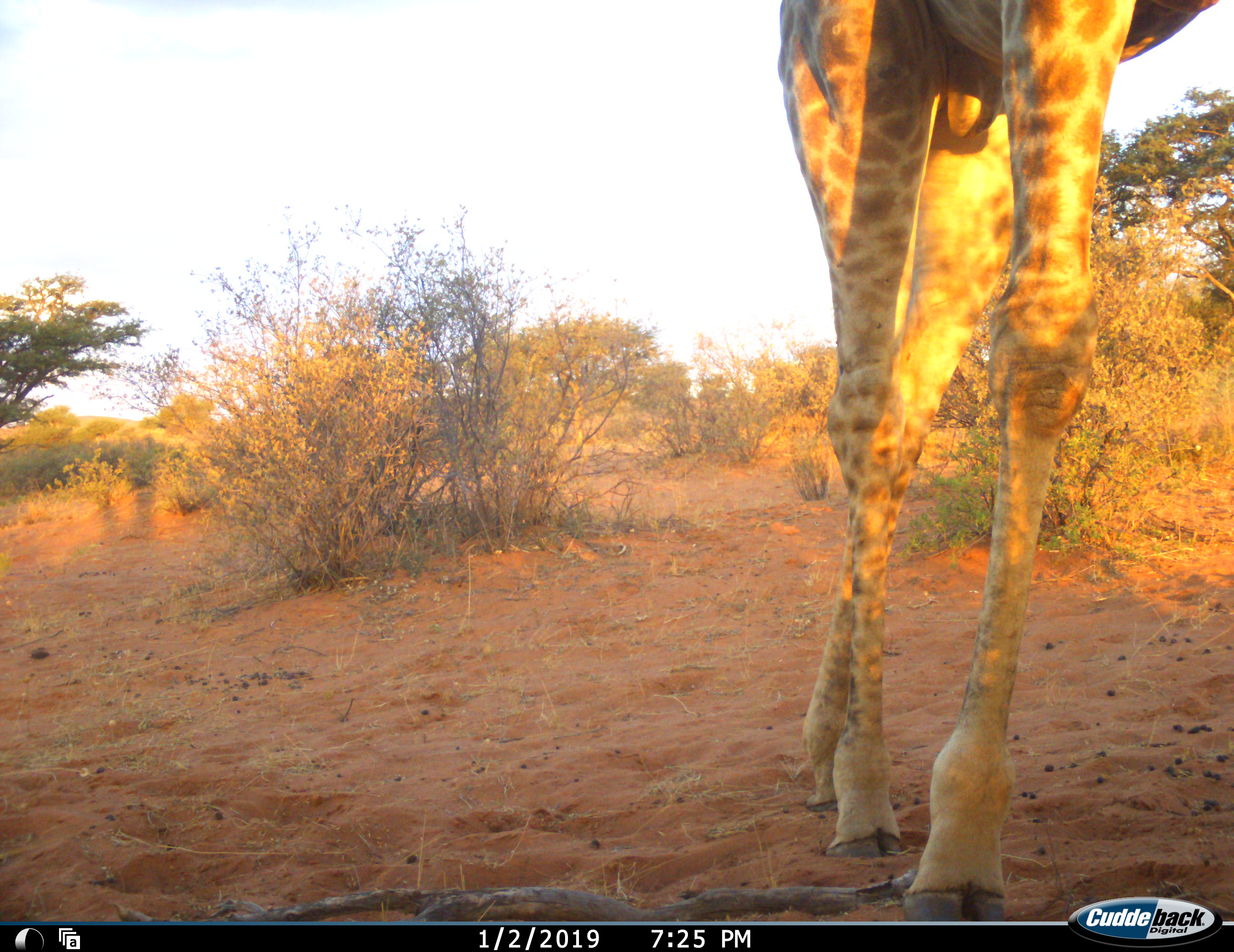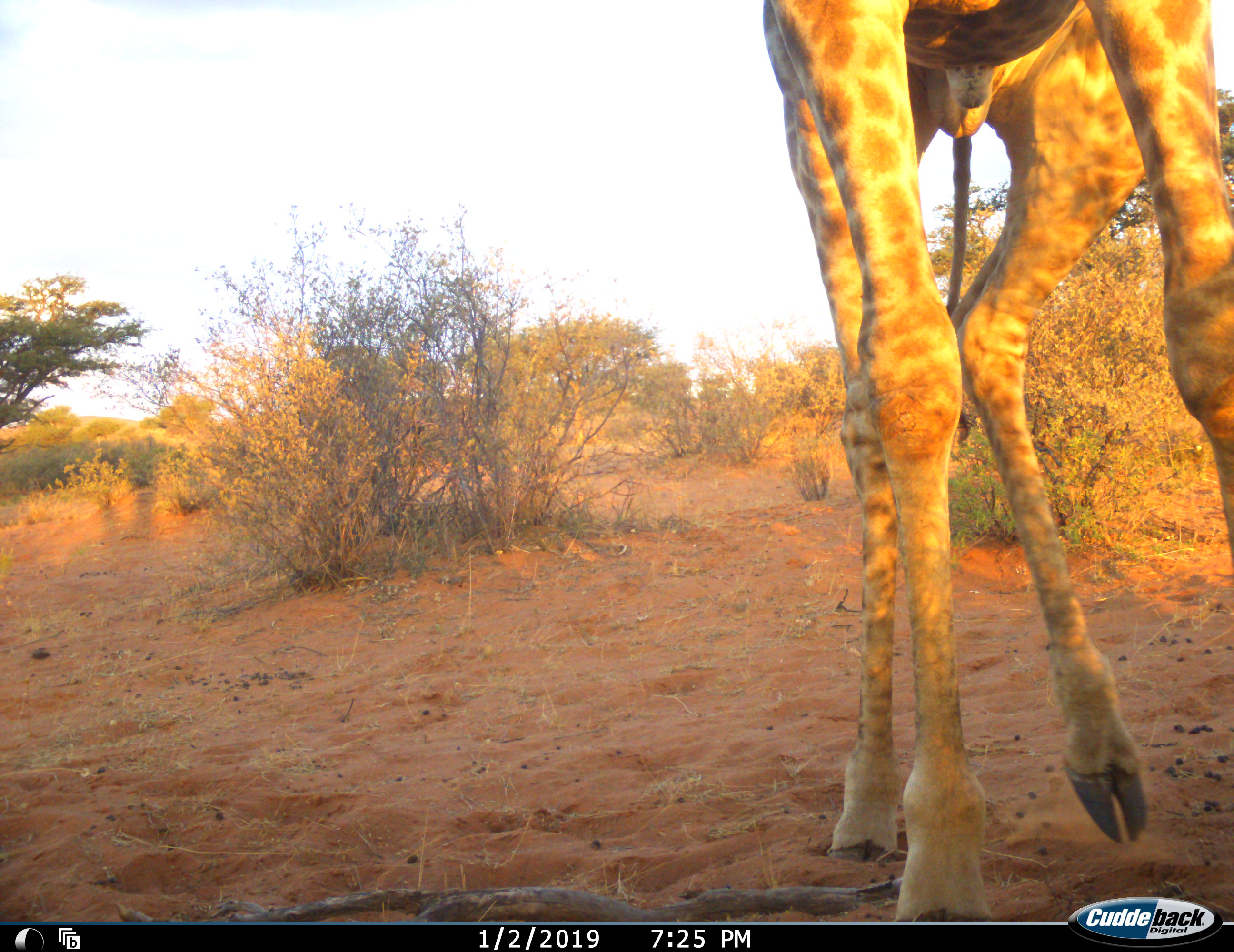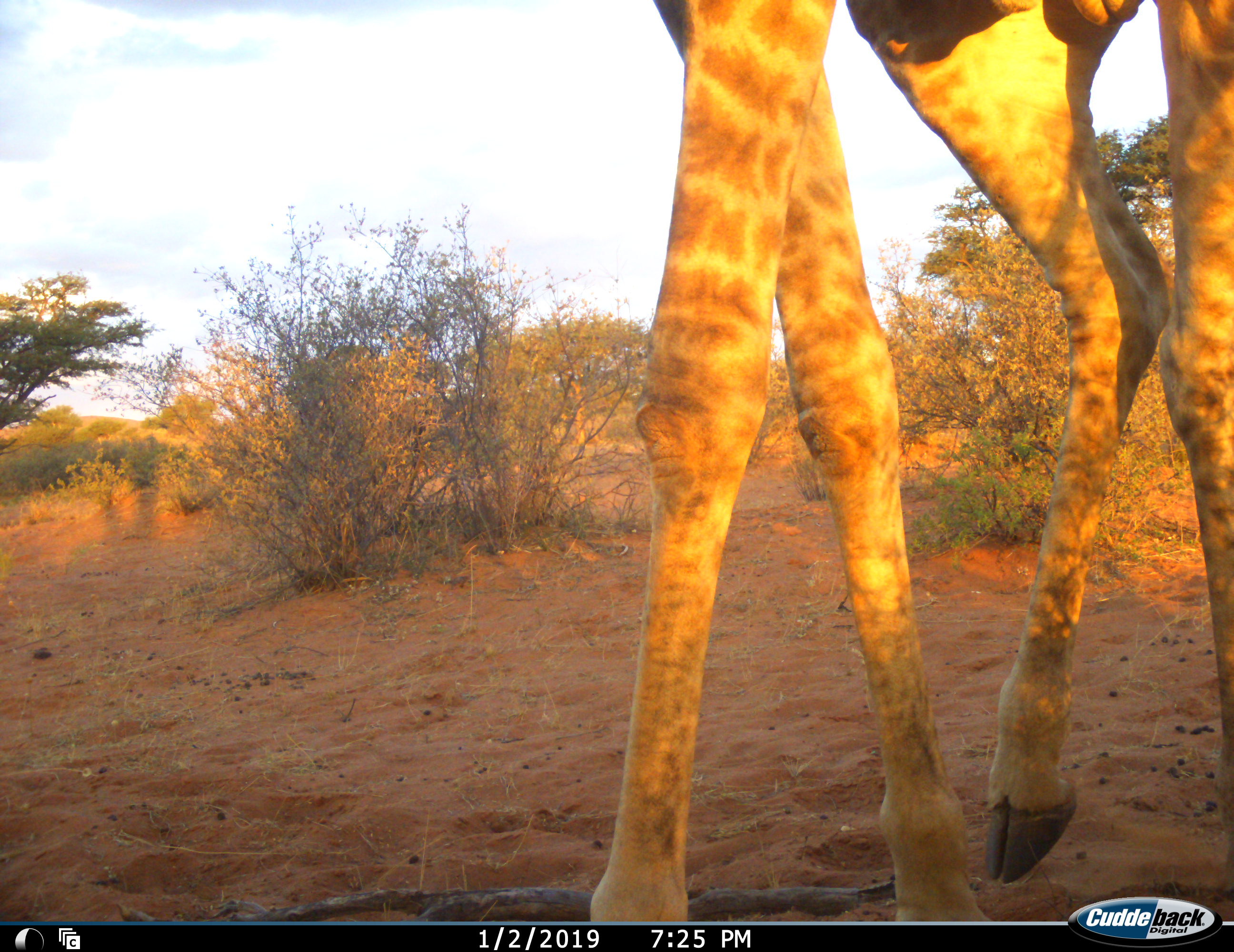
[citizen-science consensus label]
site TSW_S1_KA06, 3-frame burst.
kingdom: Animalia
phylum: Chordata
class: Mammalia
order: Artiodactyla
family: Giraffidae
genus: Giraffa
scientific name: Giraffa camelopardalis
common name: giraffe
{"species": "giraffe (Giraffa camelopardalis)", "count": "1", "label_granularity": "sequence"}